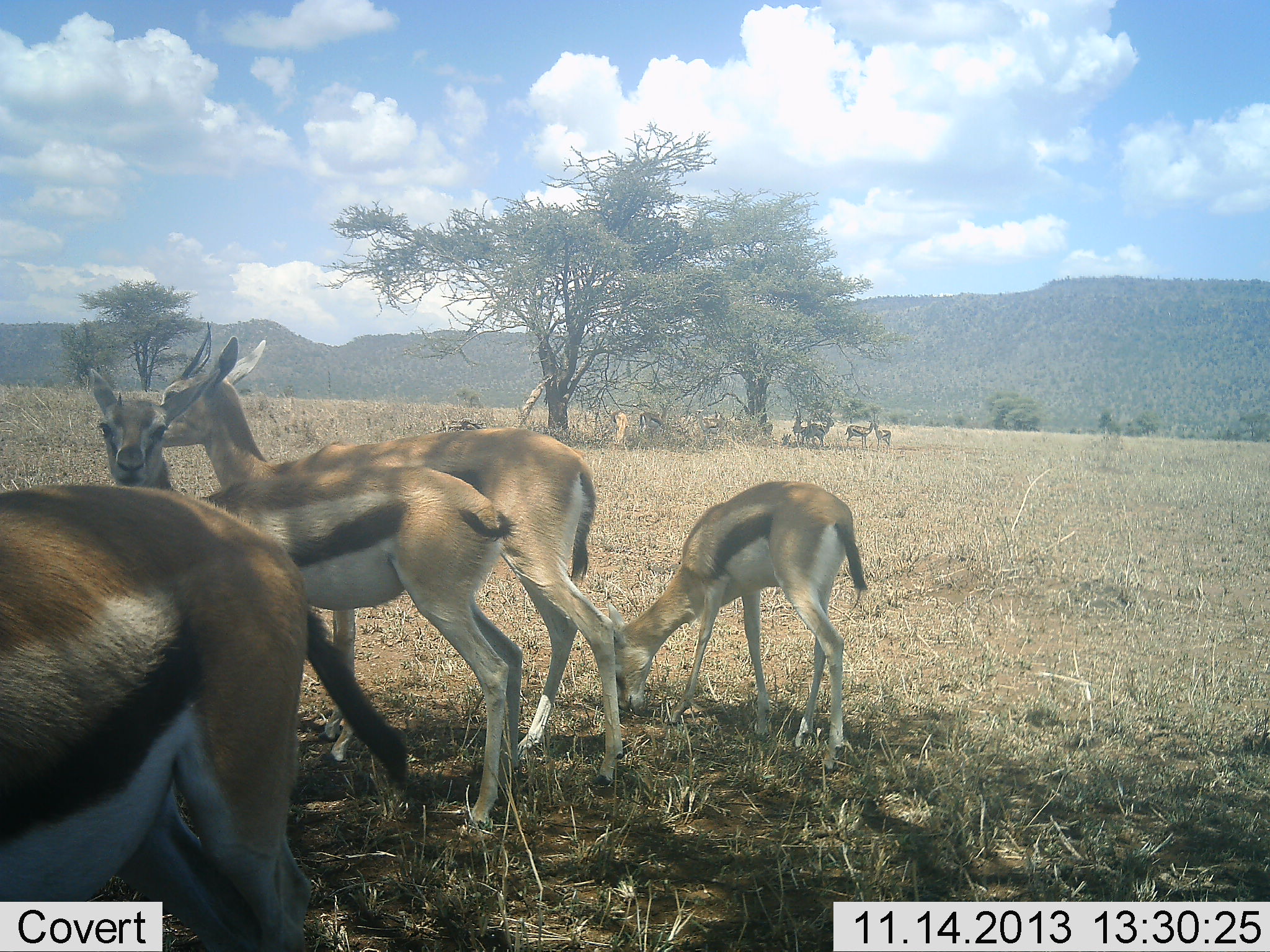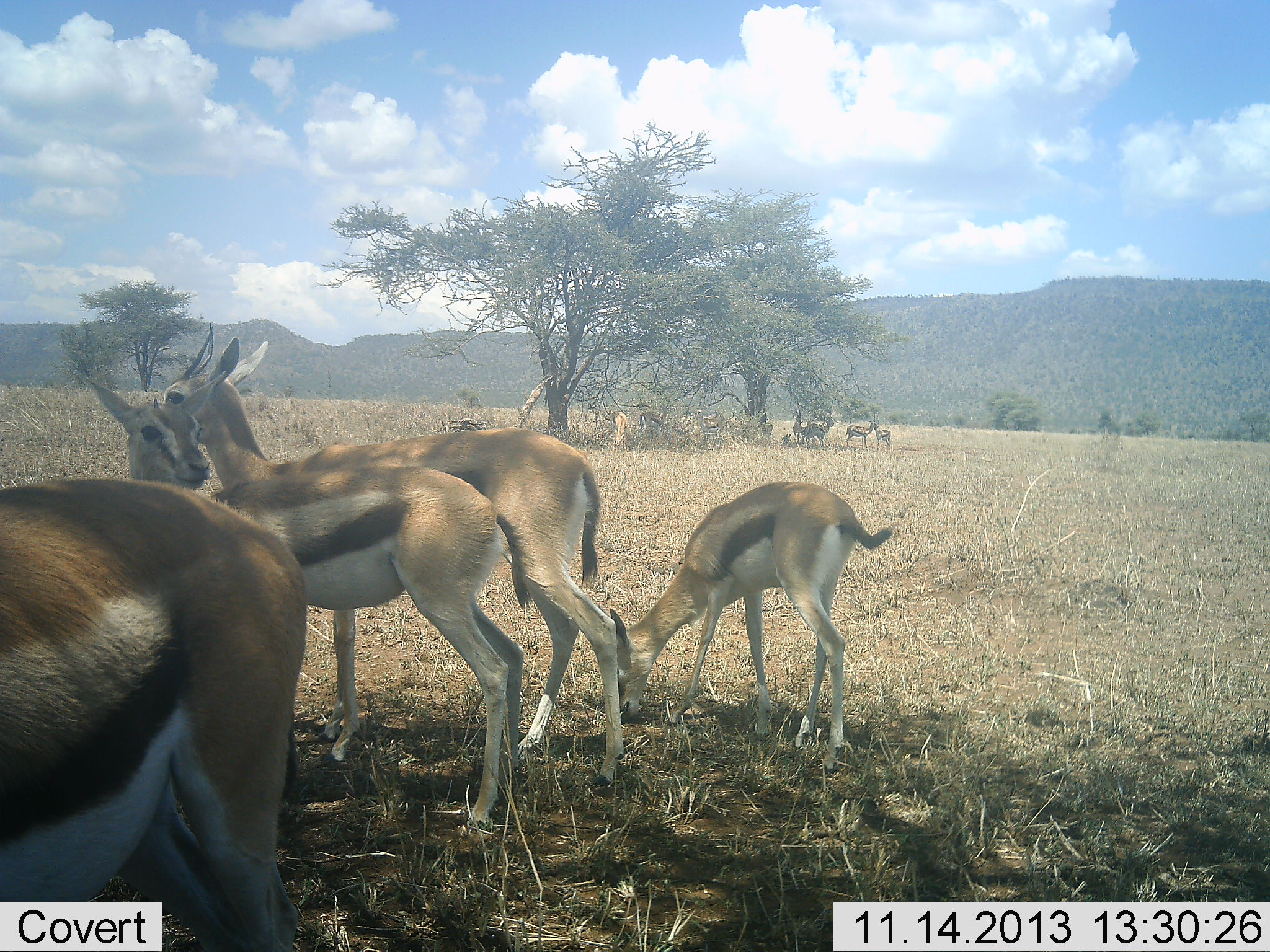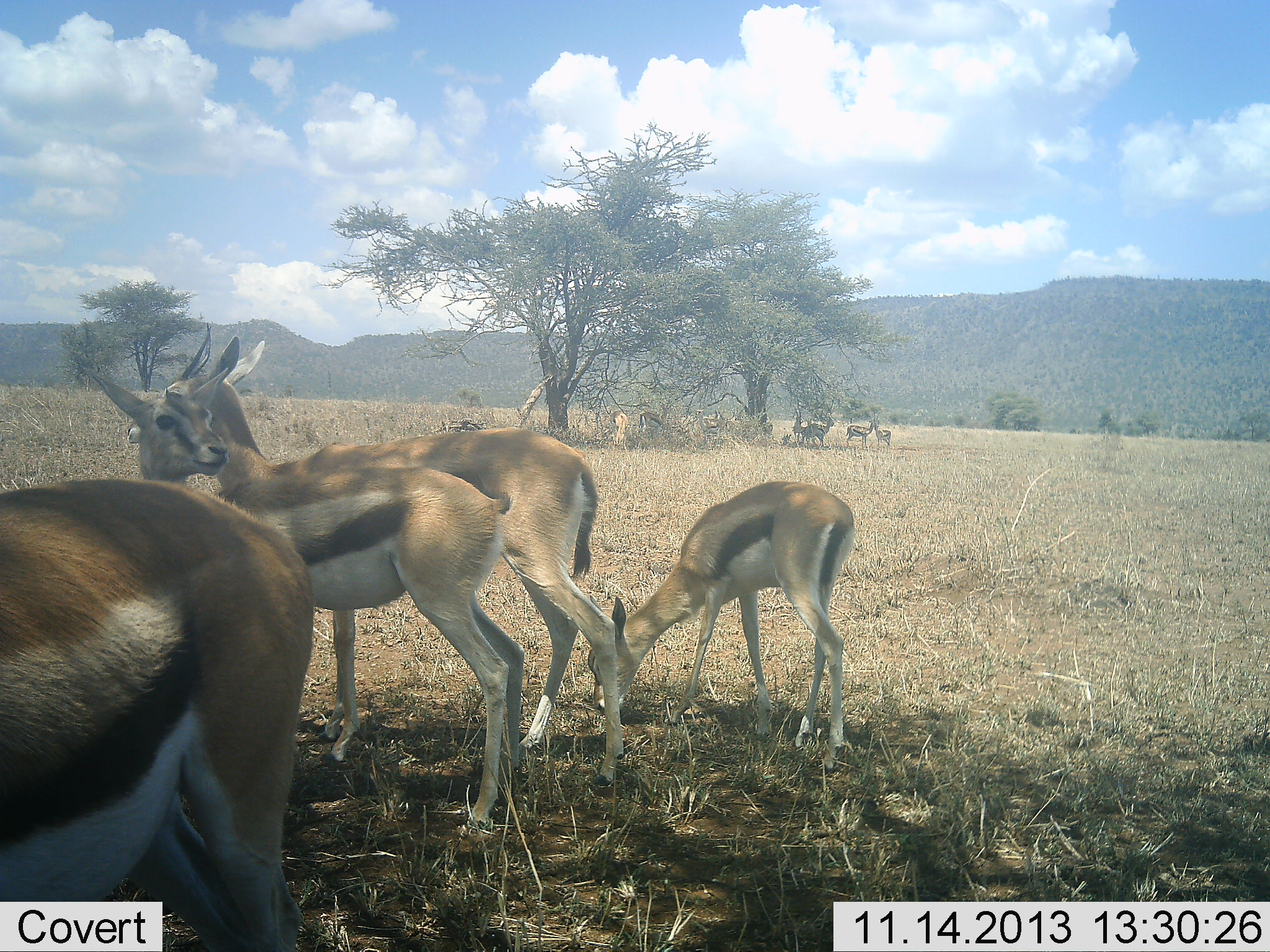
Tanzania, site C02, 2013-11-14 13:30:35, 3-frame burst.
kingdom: Animalia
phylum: Chordata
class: Mammalia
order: Artiodactyla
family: Bovidae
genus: Eudorcas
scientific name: Eudorcas thomsonii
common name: thomson's gazelle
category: gazellethomsons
Gazellethomsons (thomson's gazelle) (Eudorcas thomsonii), count 8. Behavior (volunteer vote fractions): standing 90%, resting 0%, moving 20%, interacting 10%. Young present (vote fraction): 40%. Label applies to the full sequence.